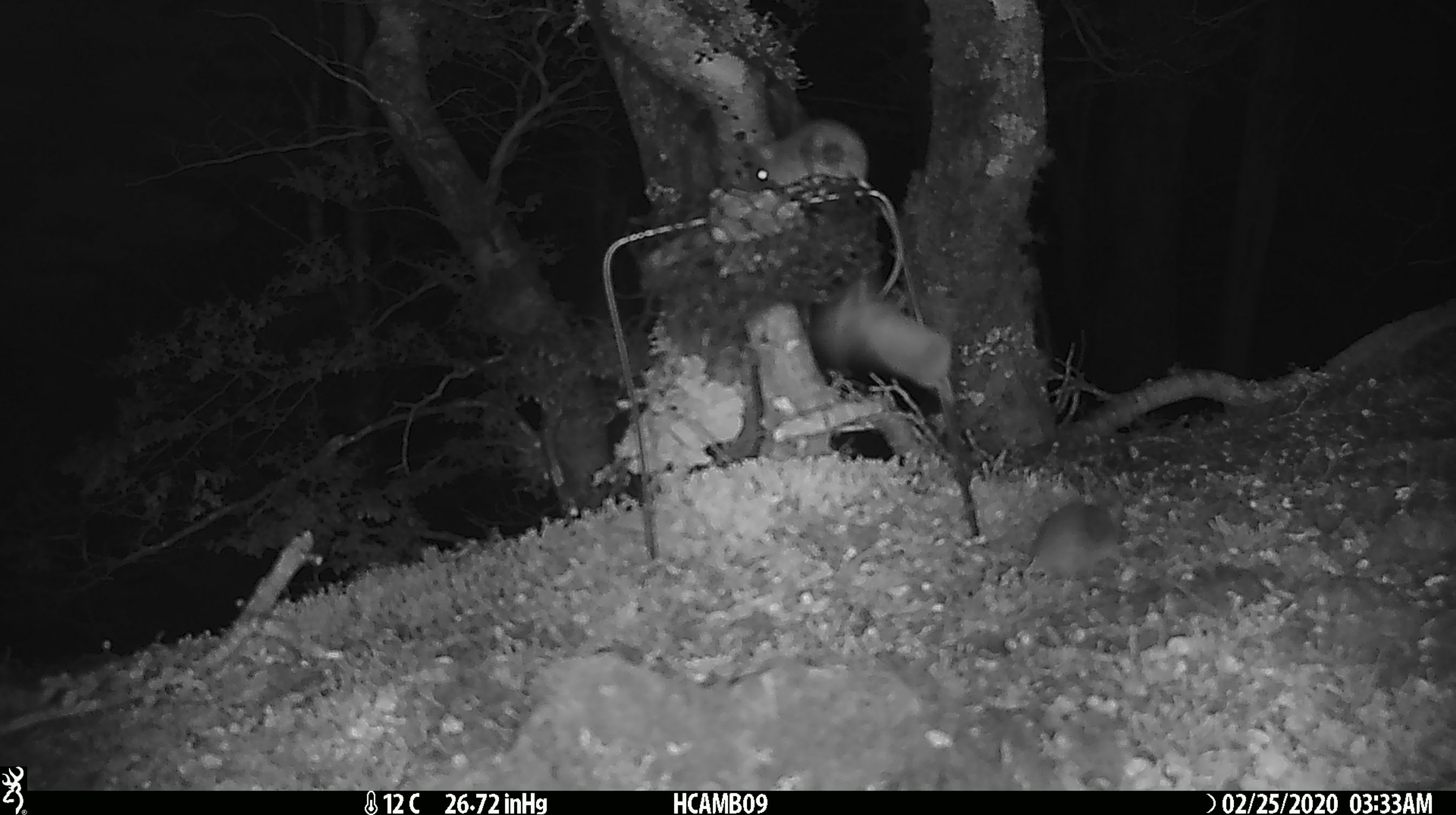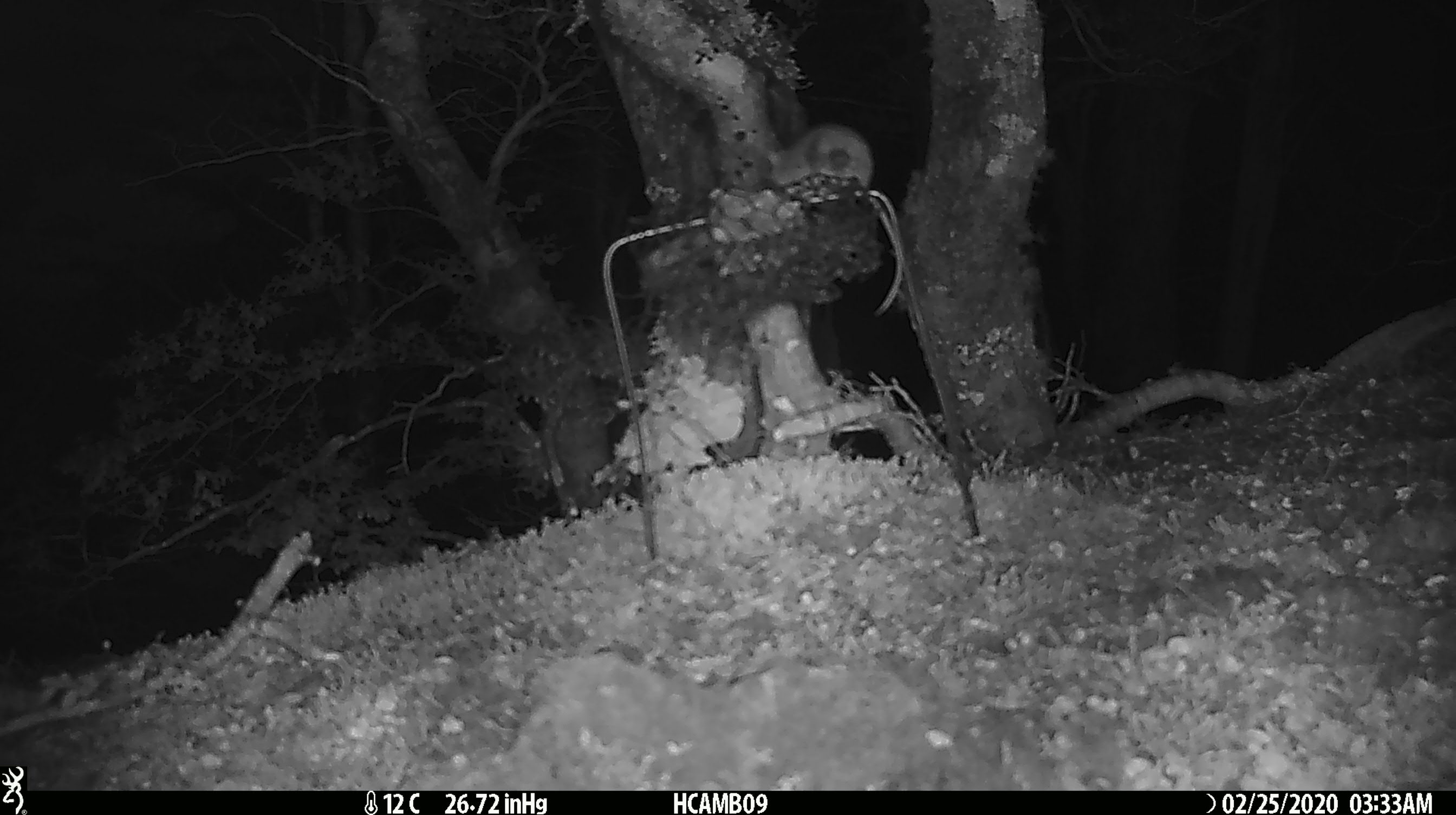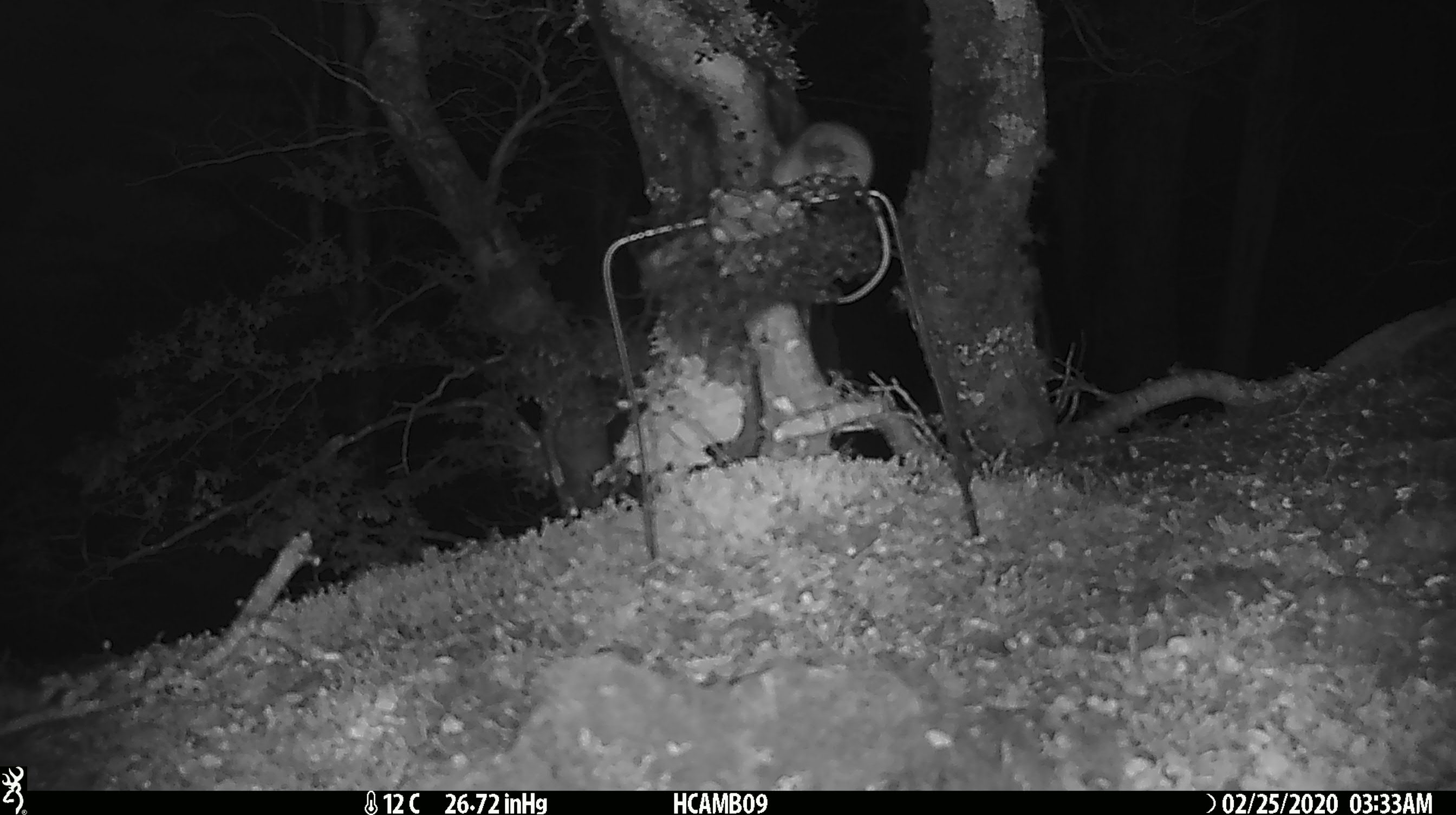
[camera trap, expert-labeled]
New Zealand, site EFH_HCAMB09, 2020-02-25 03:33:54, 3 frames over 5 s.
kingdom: Animalia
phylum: Chordata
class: Mammalia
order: Rodentia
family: Muridae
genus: Mus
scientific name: Mus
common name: mouse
Mouse (Mus).